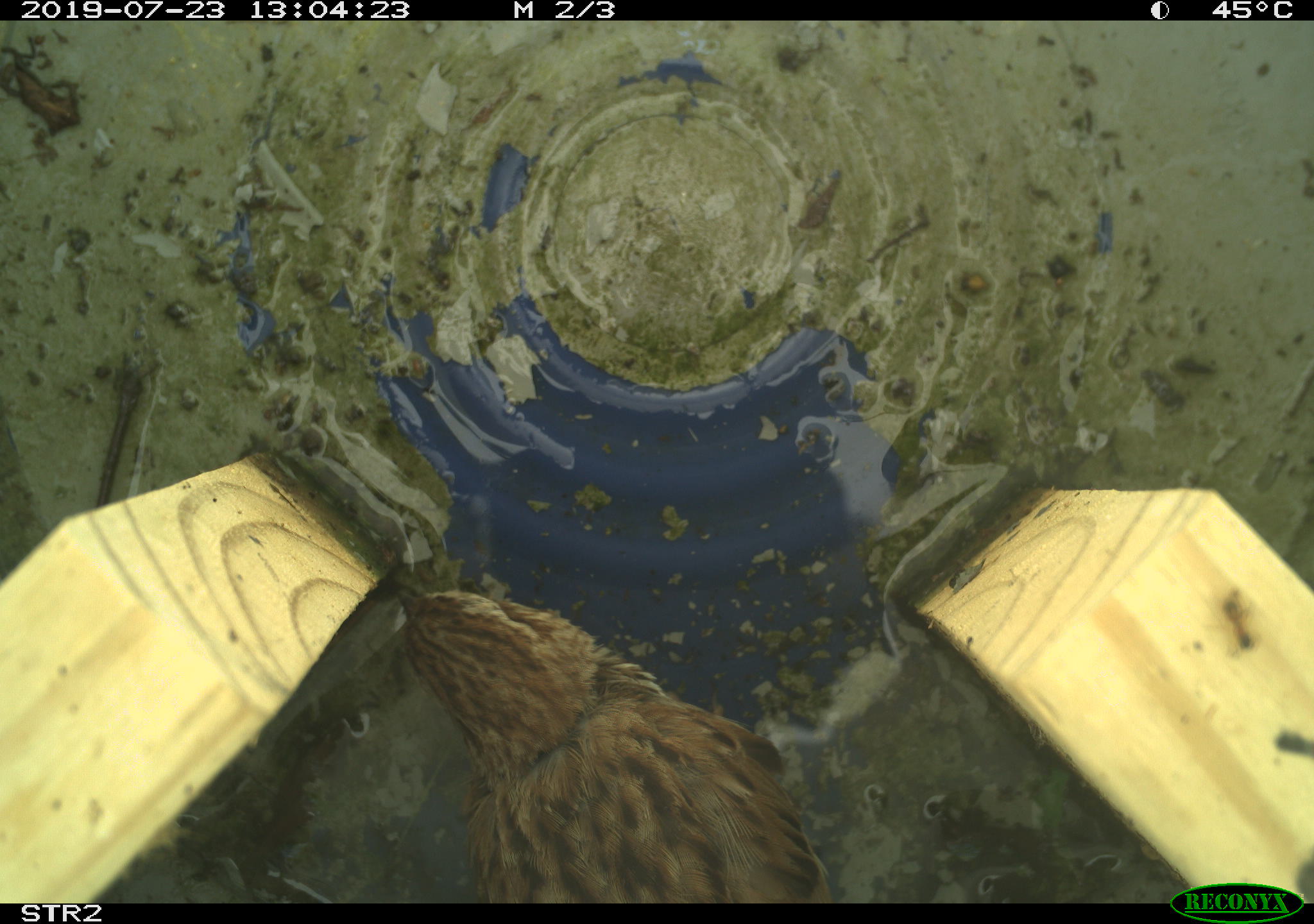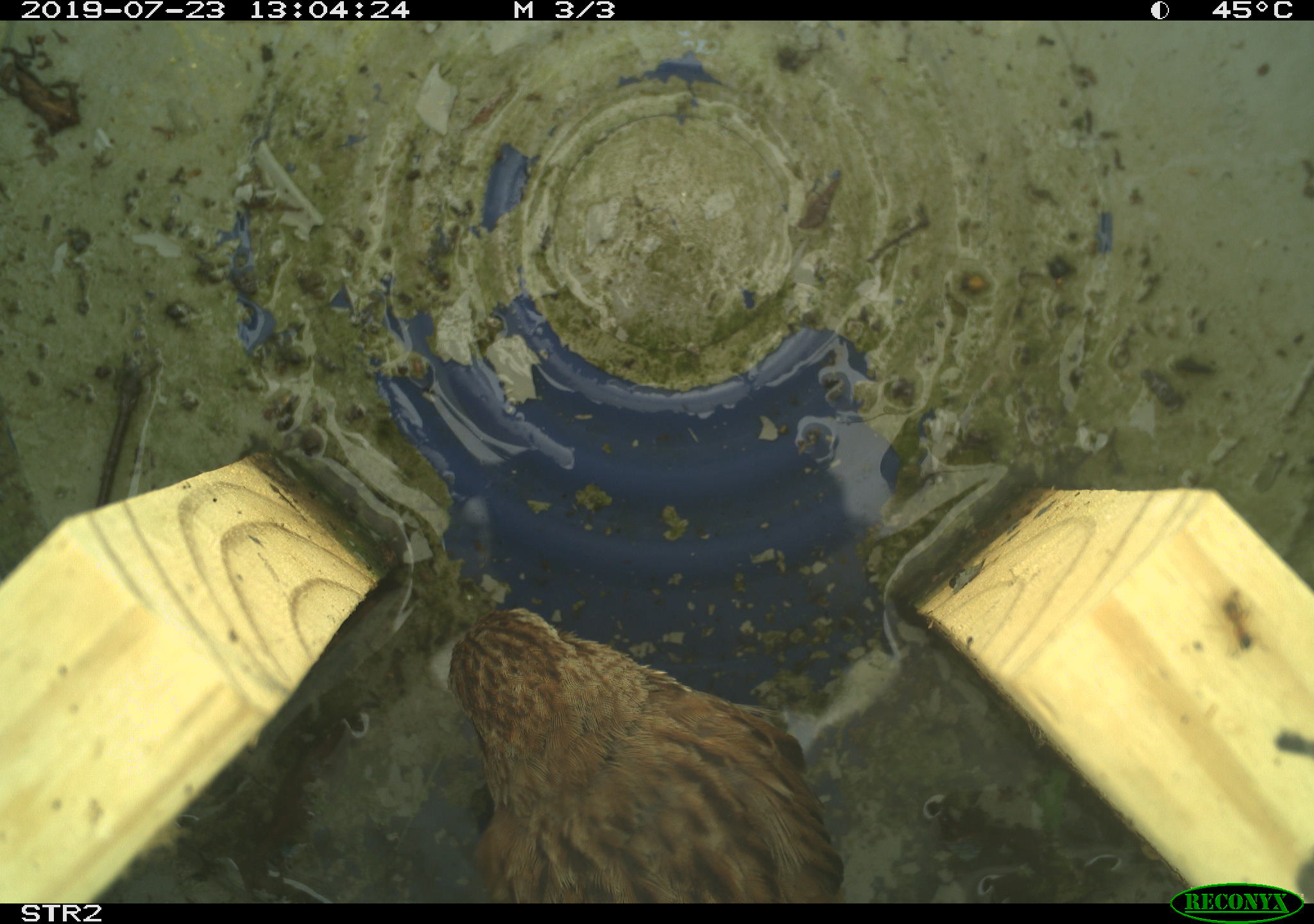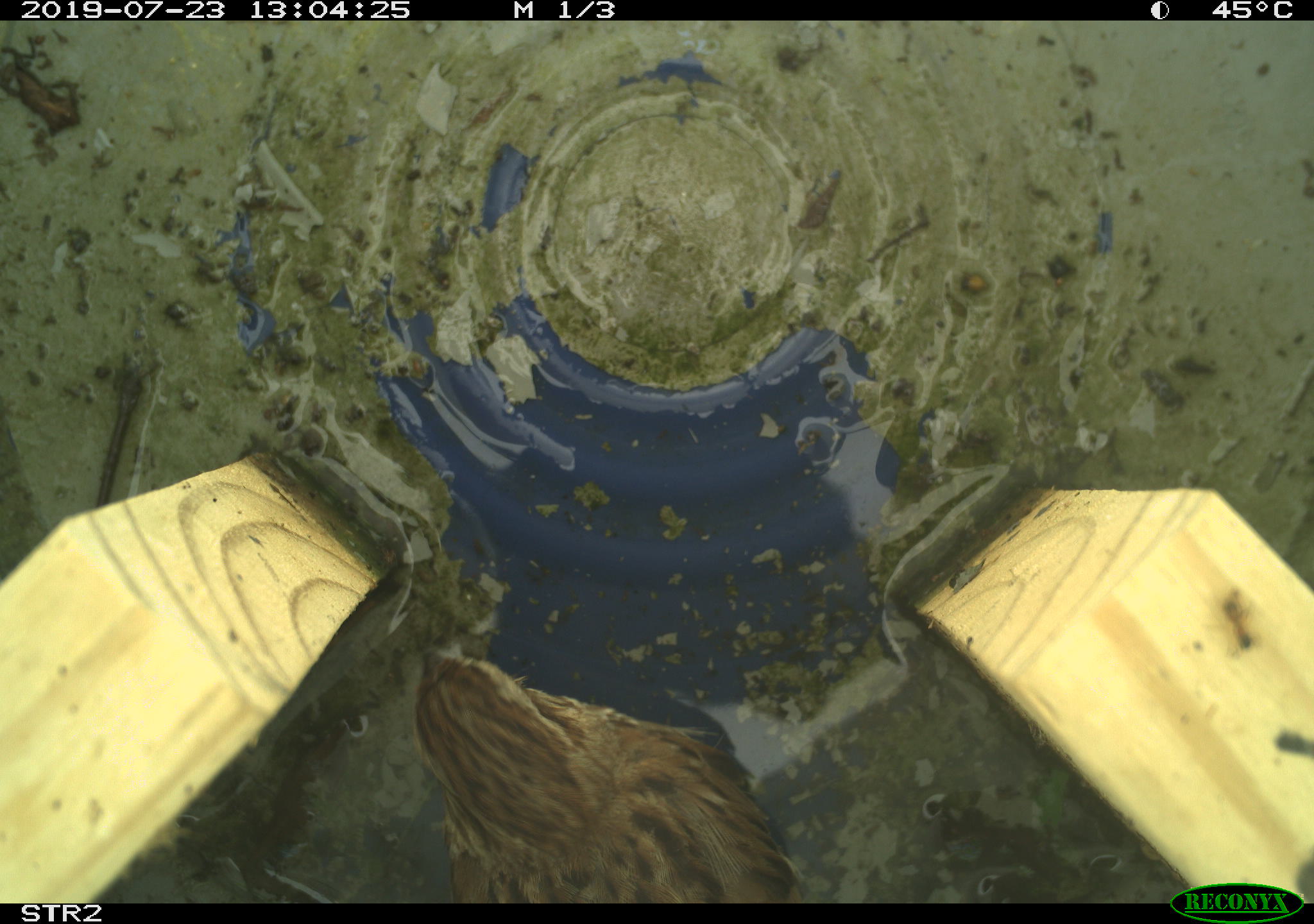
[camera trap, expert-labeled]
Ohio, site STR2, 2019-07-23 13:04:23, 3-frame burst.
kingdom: Animalia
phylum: Chordata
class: Aves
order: Passeriformes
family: Passerellidae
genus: Melospiza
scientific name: Melospiza melodia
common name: song sparrow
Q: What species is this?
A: Song sparrow (Melospiza melodia).